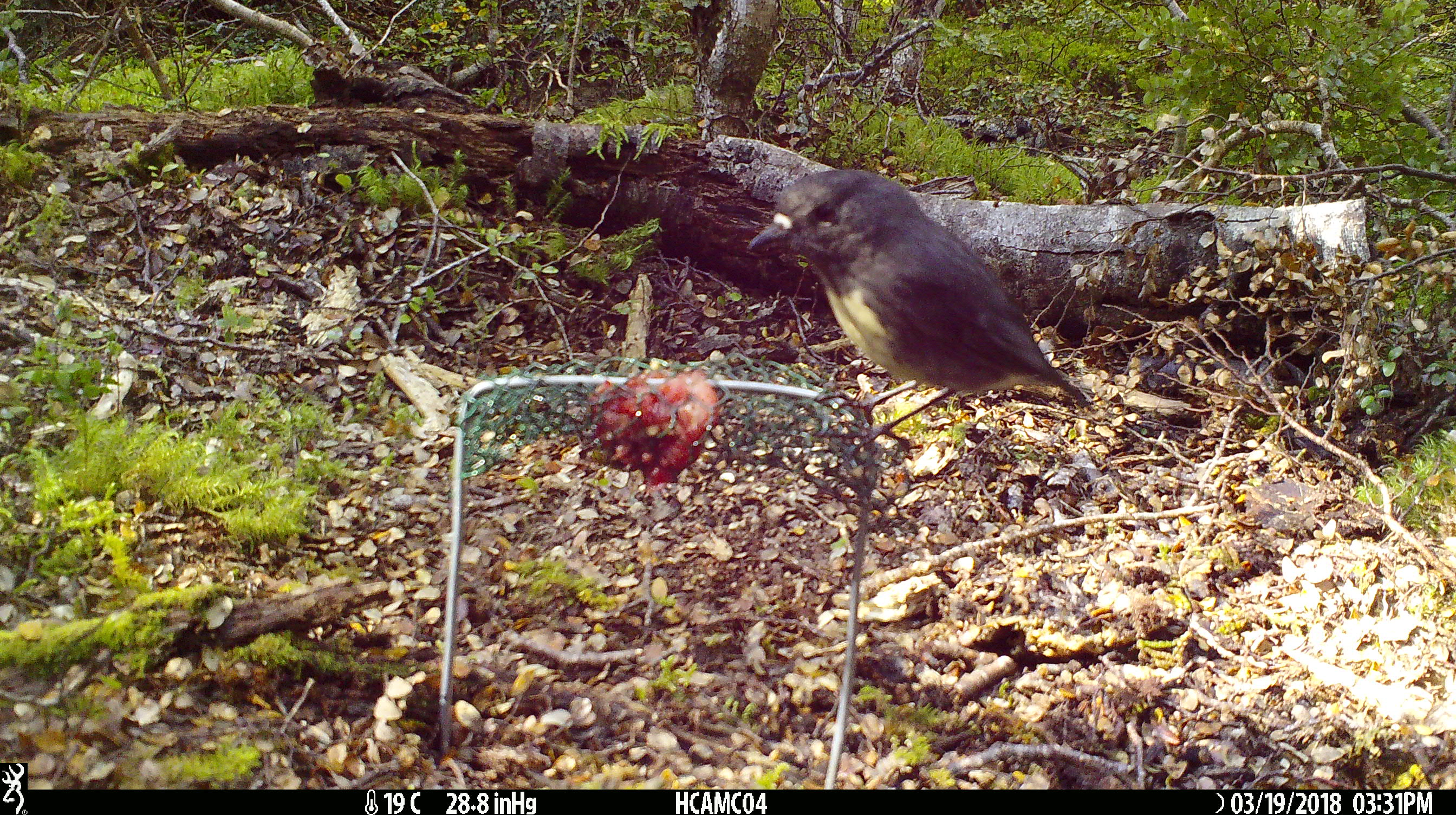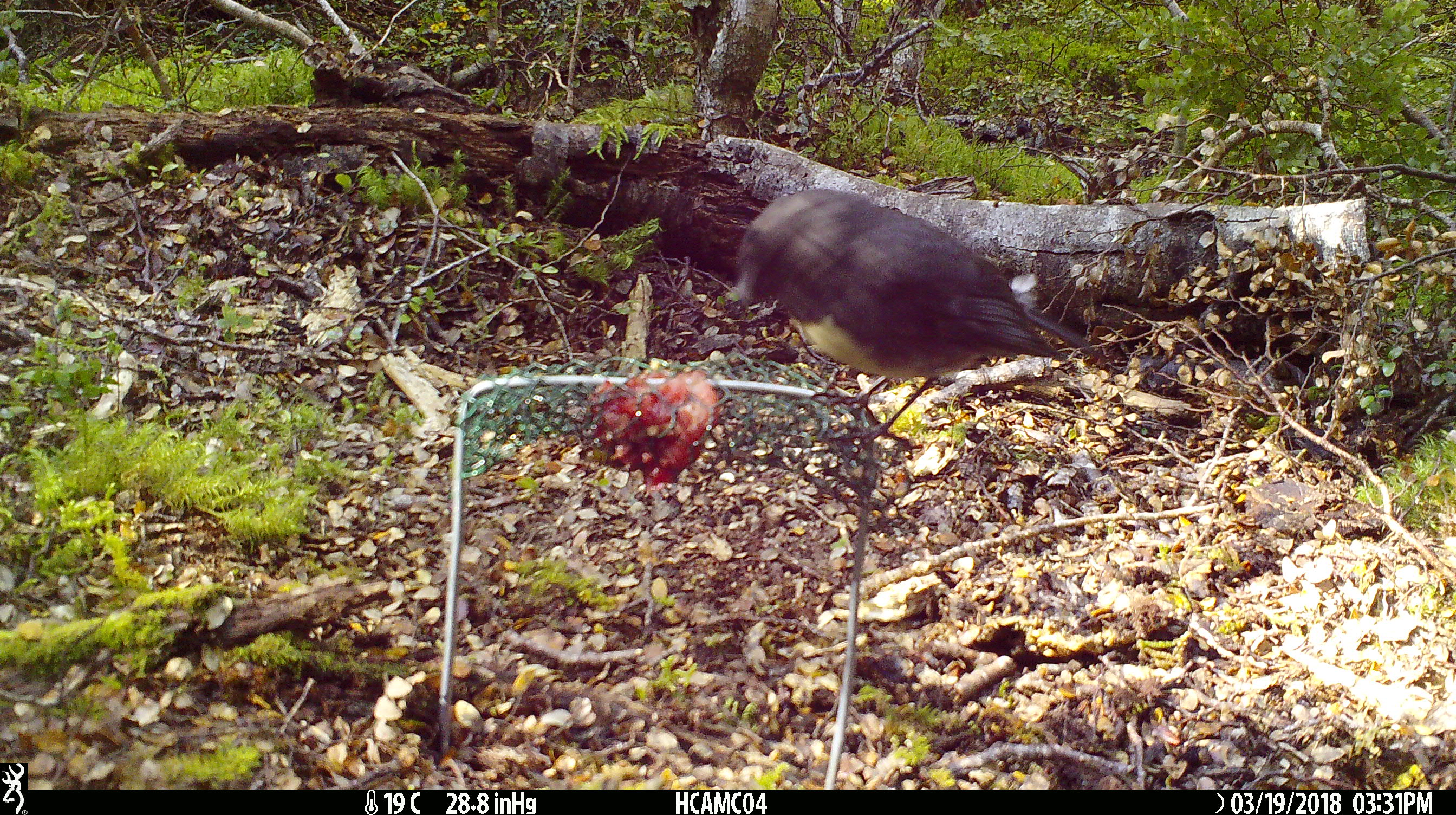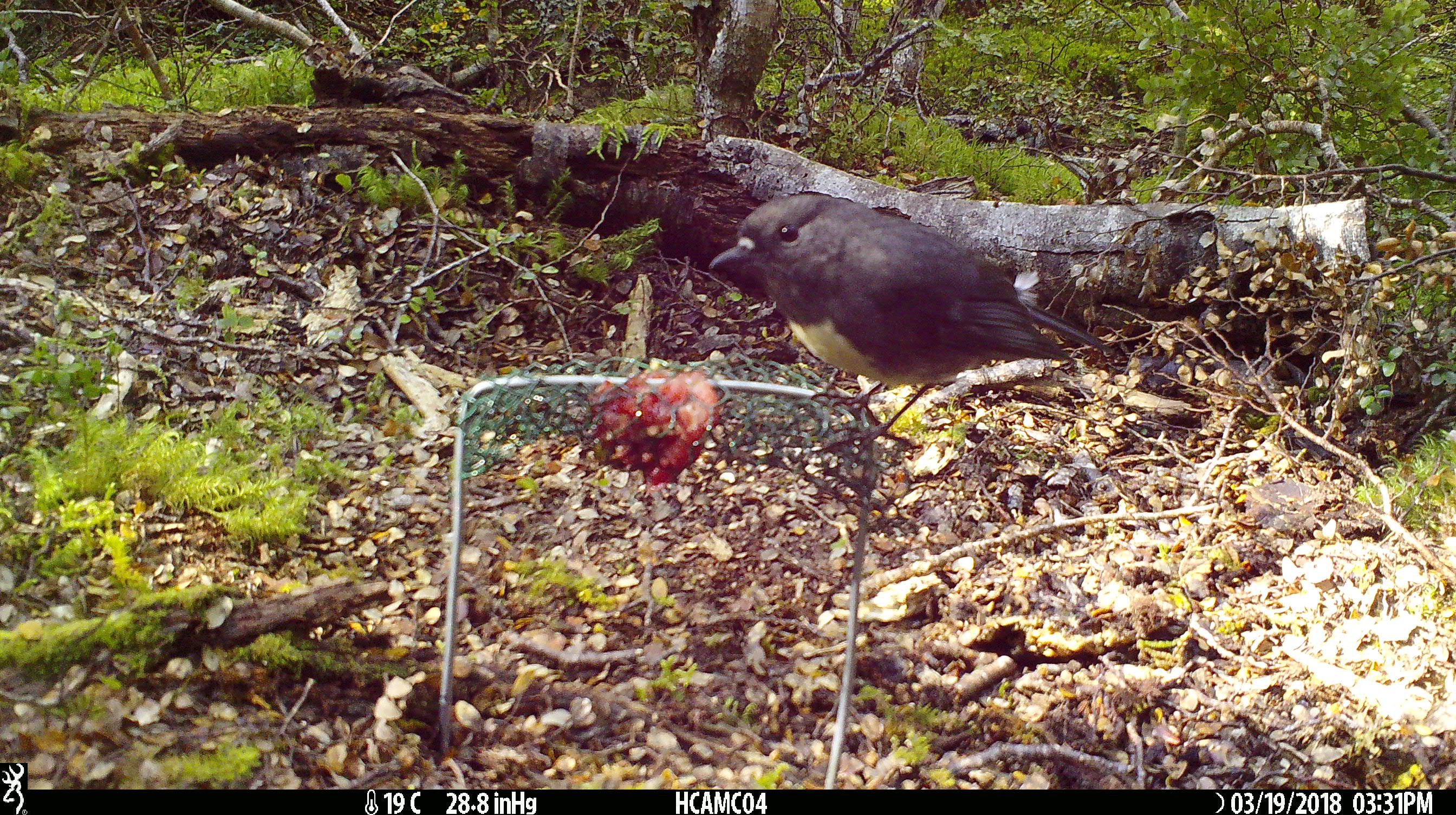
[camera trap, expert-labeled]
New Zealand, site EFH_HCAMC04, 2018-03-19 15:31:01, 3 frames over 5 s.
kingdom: Animalia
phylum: Chordata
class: Aves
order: Passeriformes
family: Petroicidae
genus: Petroica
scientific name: Petroica australis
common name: new zealand robin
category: robin